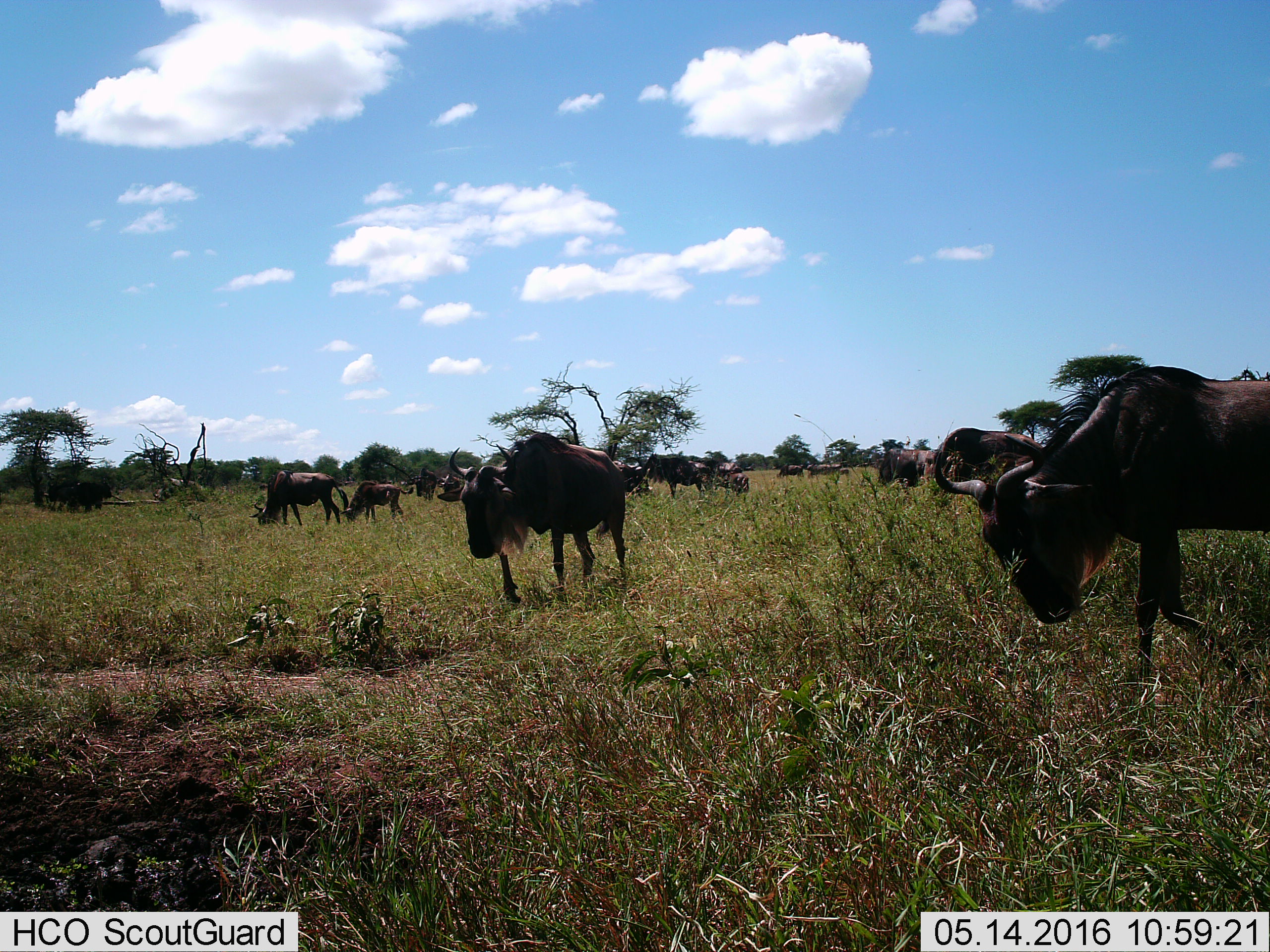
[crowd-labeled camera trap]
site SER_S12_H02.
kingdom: Animalia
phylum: Chordata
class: Mammalia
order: Artiodactyla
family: Bovidae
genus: Connochaetes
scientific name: Connochaetes taurinus taurinus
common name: blue wildebeest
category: wildebeestblue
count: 11-50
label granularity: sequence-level